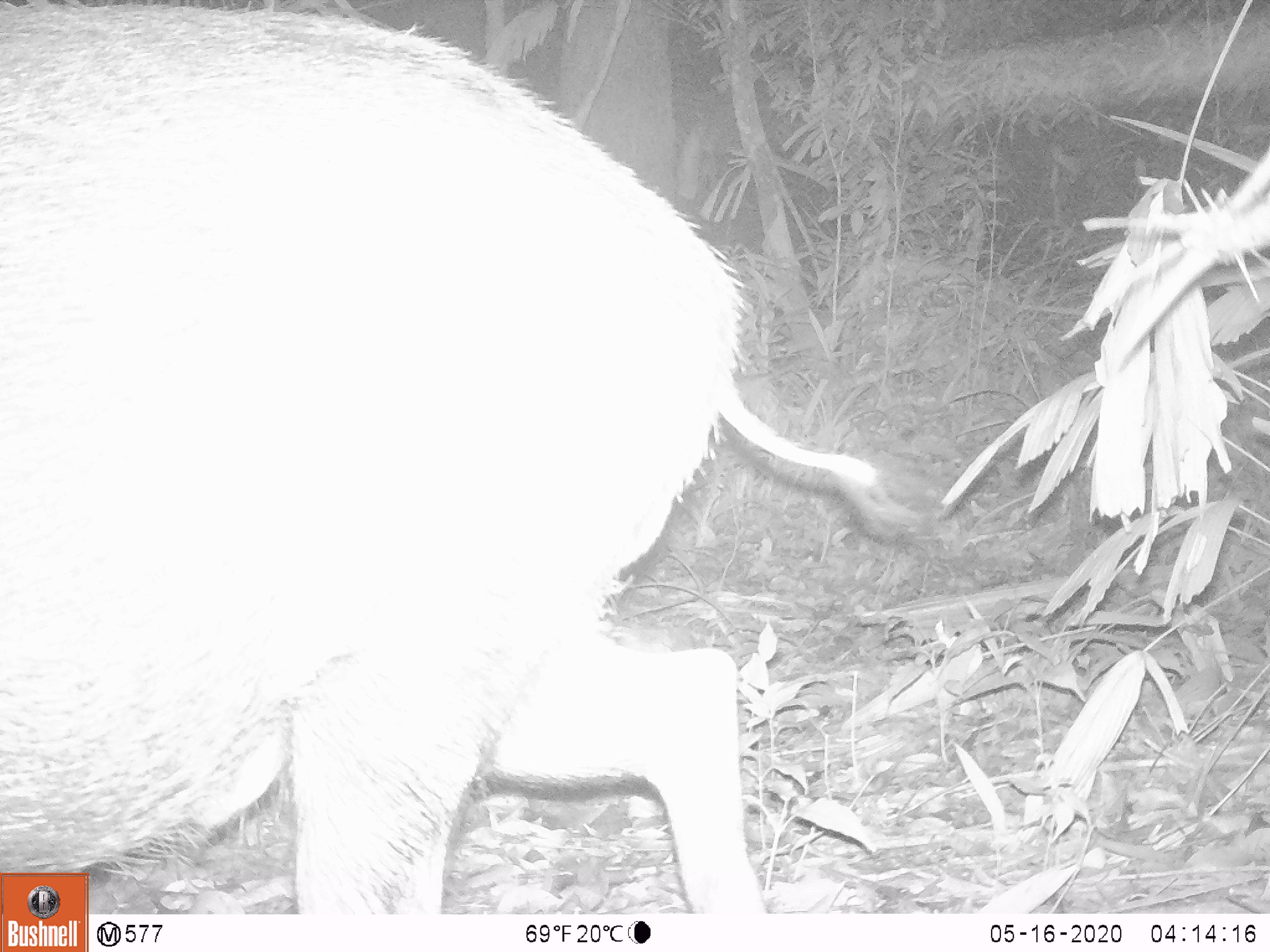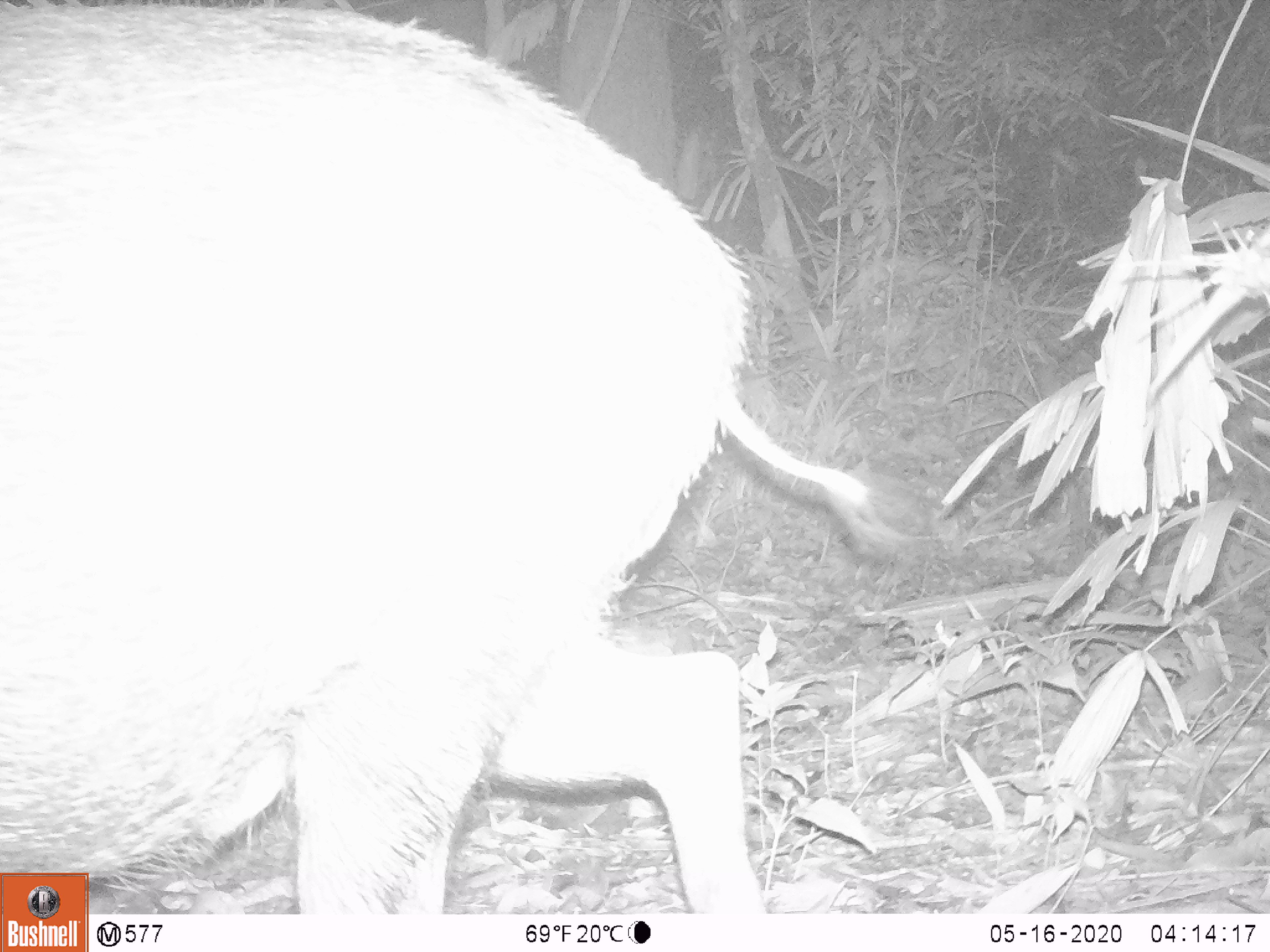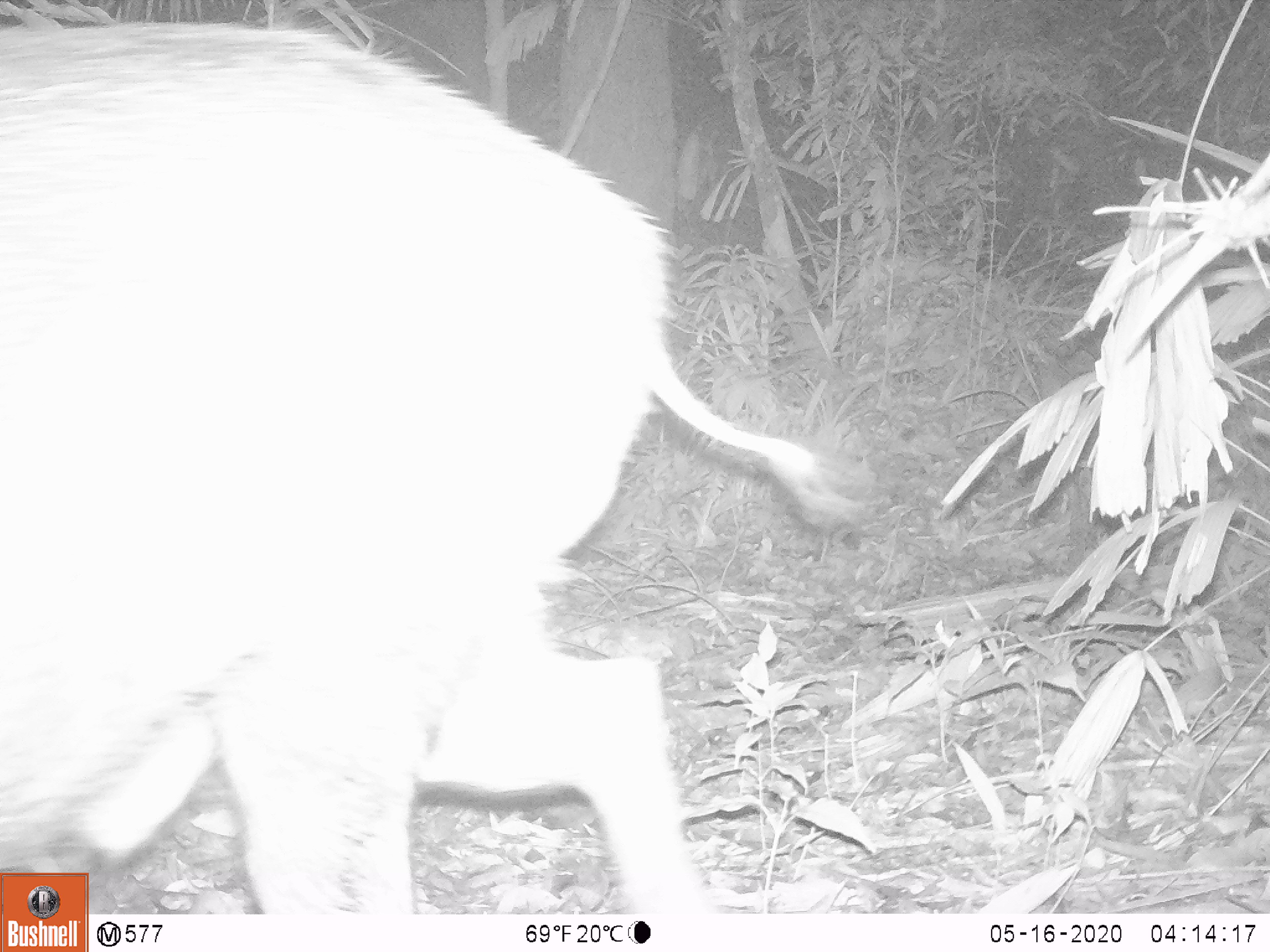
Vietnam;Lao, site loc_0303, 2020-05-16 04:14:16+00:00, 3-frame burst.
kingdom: Animalia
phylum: Chordata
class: Mammalia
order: Artiodactyla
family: Suidae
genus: Sus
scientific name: Sus scrofa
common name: eurasian wild pig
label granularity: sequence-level